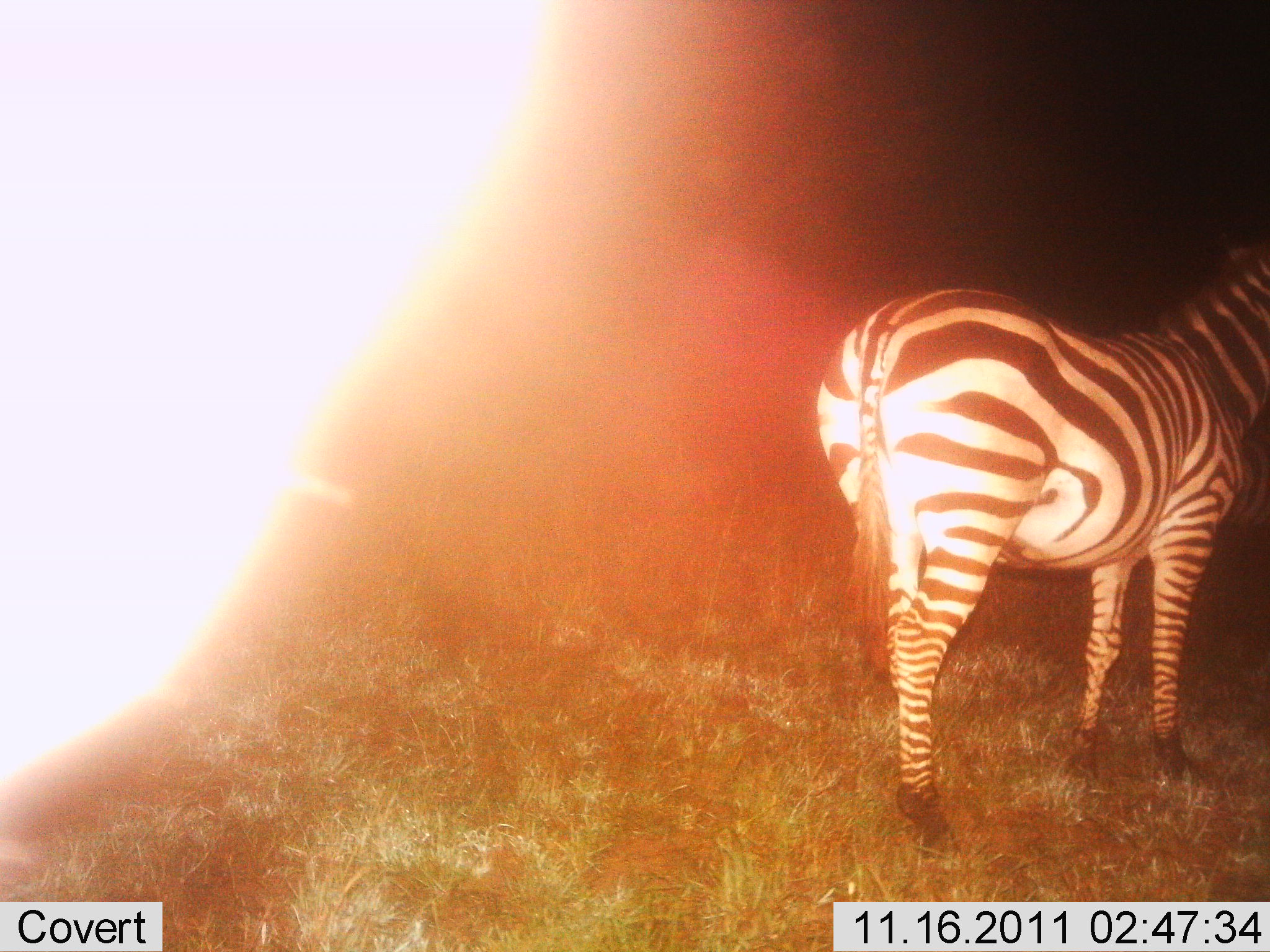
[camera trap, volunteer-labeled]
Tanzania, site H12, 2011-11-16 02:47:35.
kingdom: Animalia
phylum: Chordata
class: Mammalia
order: Perissodactyla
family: Equidae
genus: Equus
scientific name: Equus quagga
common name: plains zebra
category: zebra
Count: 1.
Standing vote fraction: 100%.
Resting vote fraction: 0%.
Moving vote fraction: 0%.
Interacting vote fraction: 7%.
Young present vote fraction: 0%.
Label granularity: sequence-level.